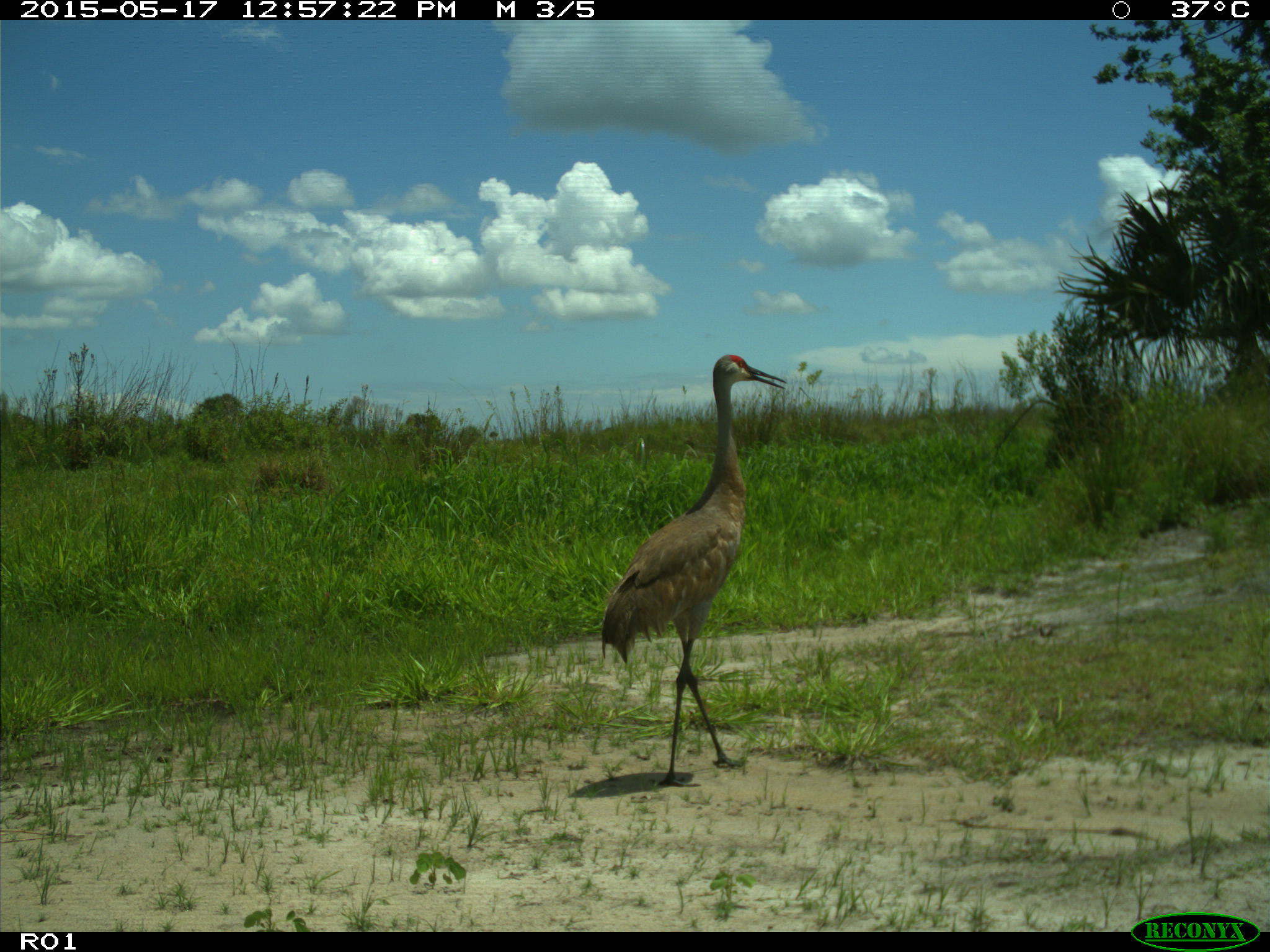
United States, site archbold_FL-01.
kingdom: Animalia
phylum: Chordata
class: Aves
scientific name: Aves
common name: birds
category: unidentified bird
Unidentified bird (birds) (Aves).